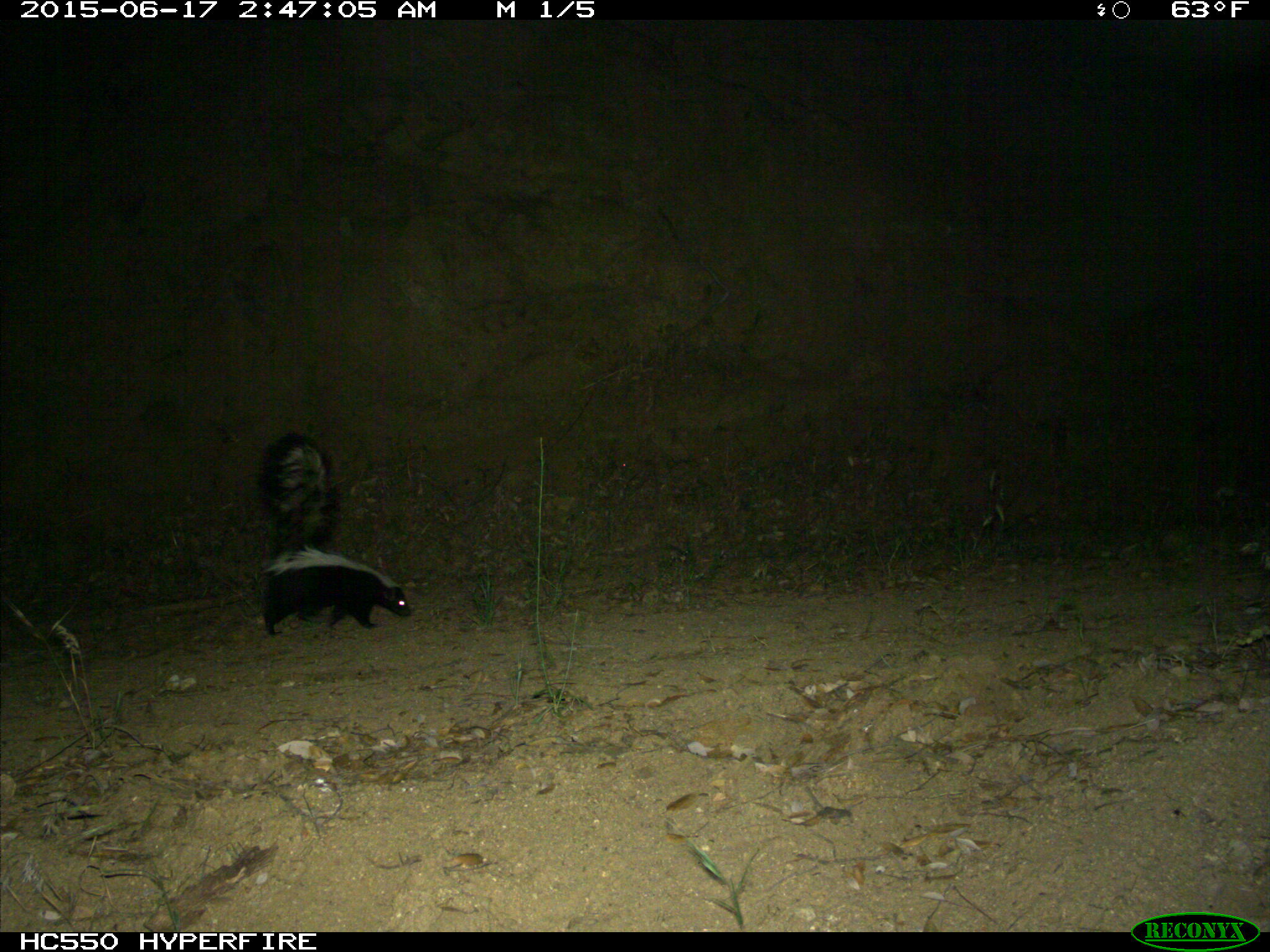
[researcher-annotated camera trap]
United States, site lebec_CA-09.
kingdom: Animalia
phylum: Chordata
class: Mammalia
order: Carnivora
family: Mephitidae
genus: Mephitis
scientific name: Mephitis mephitis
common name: striped skunk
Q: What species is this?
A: Mephitis mephitis (striped skunk).